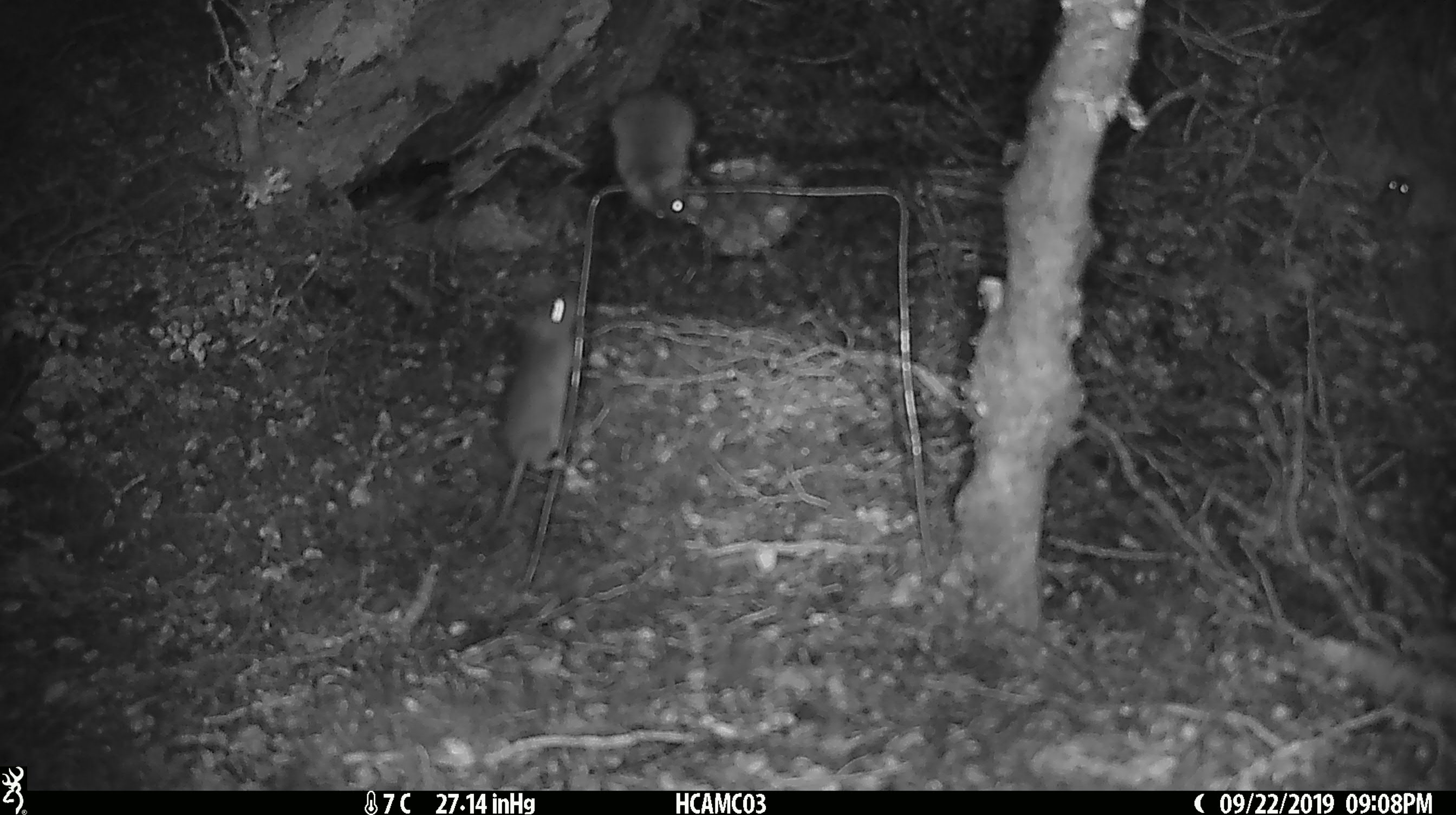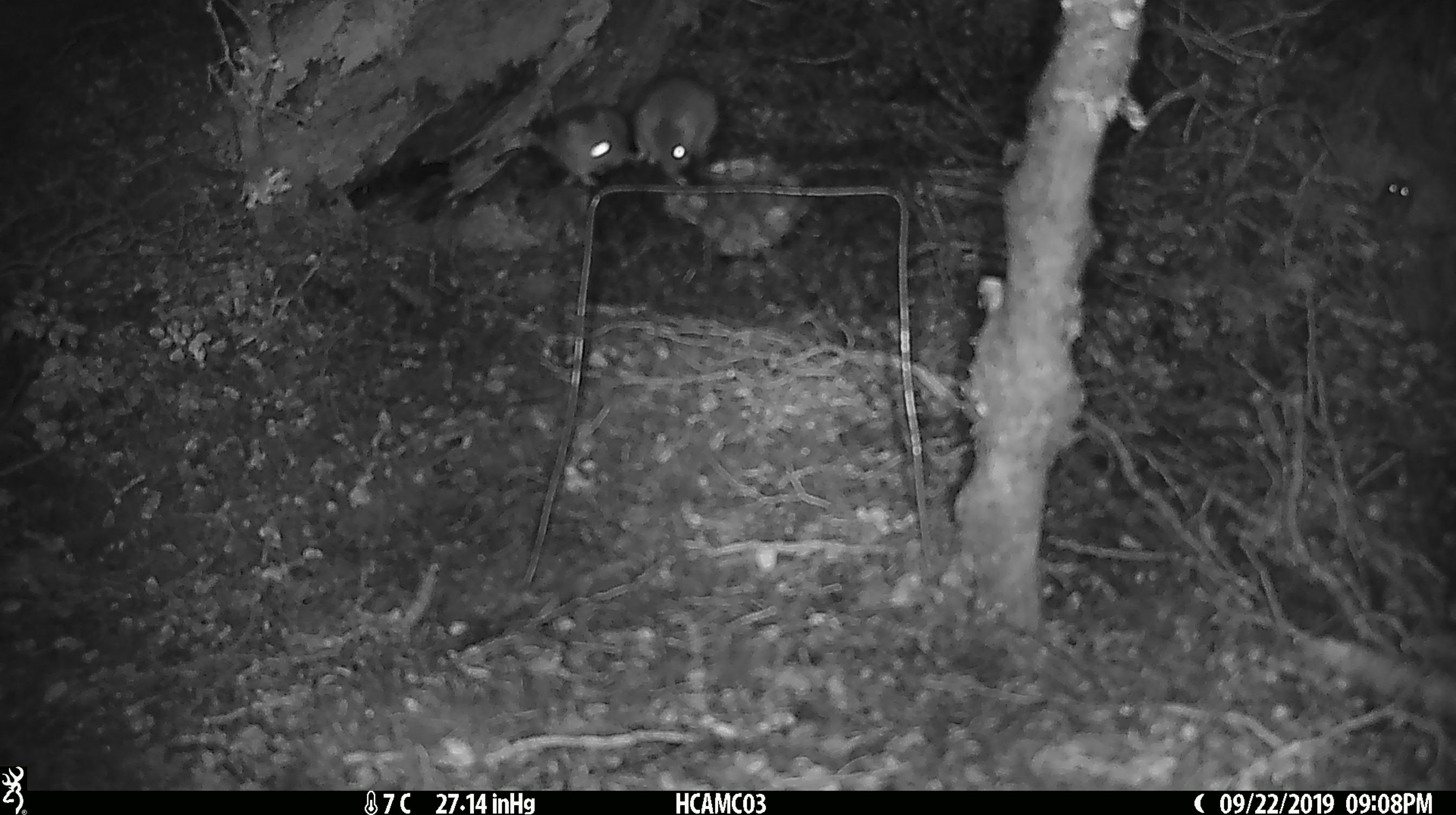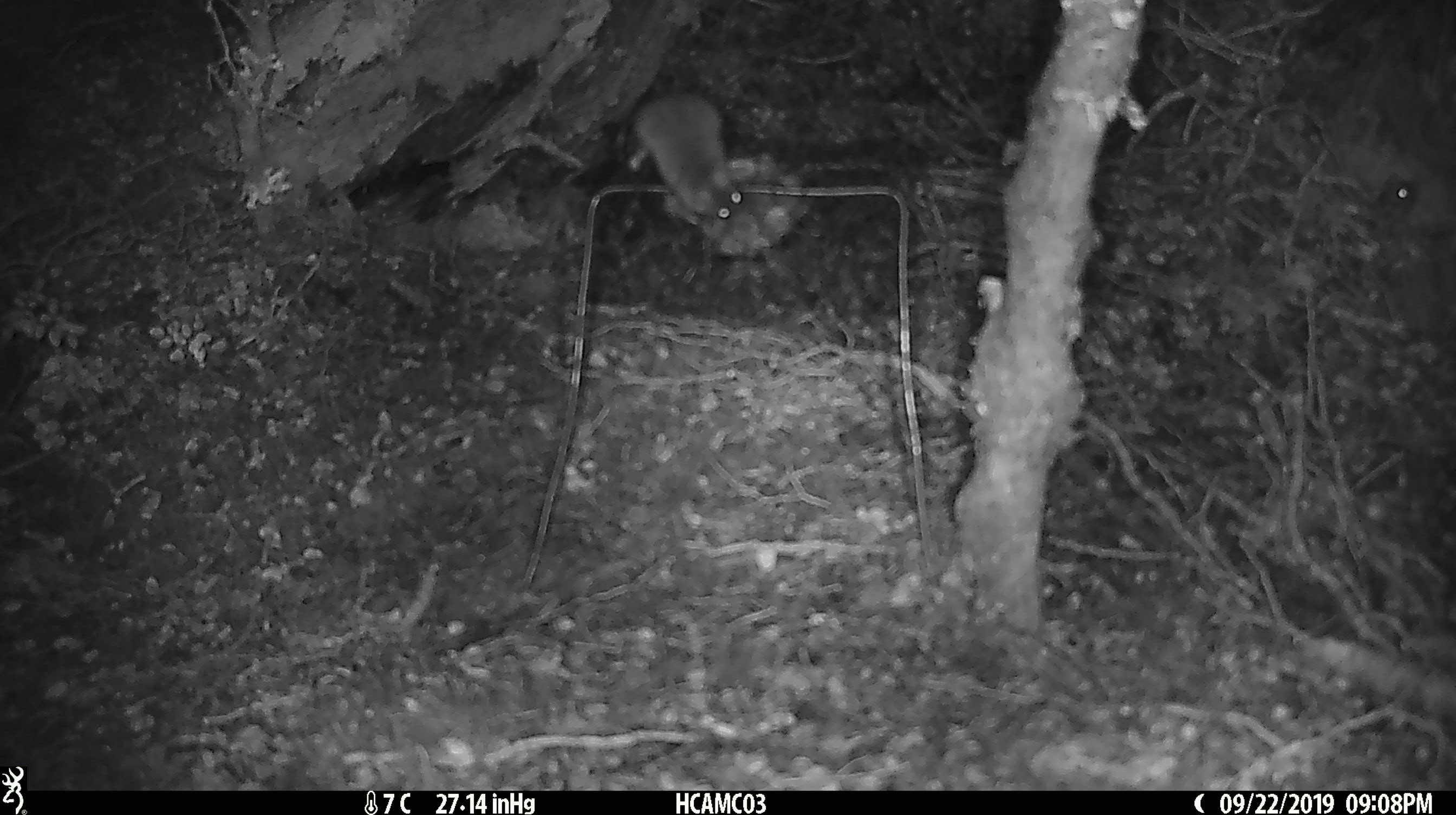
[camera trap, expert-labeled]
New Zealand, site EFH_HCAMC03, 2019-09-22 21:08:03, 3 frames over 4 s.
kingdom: Animalia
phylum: Chordata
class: Mammalia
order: Rodentia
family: Muridae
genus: Mus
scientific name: Mus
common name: mouse